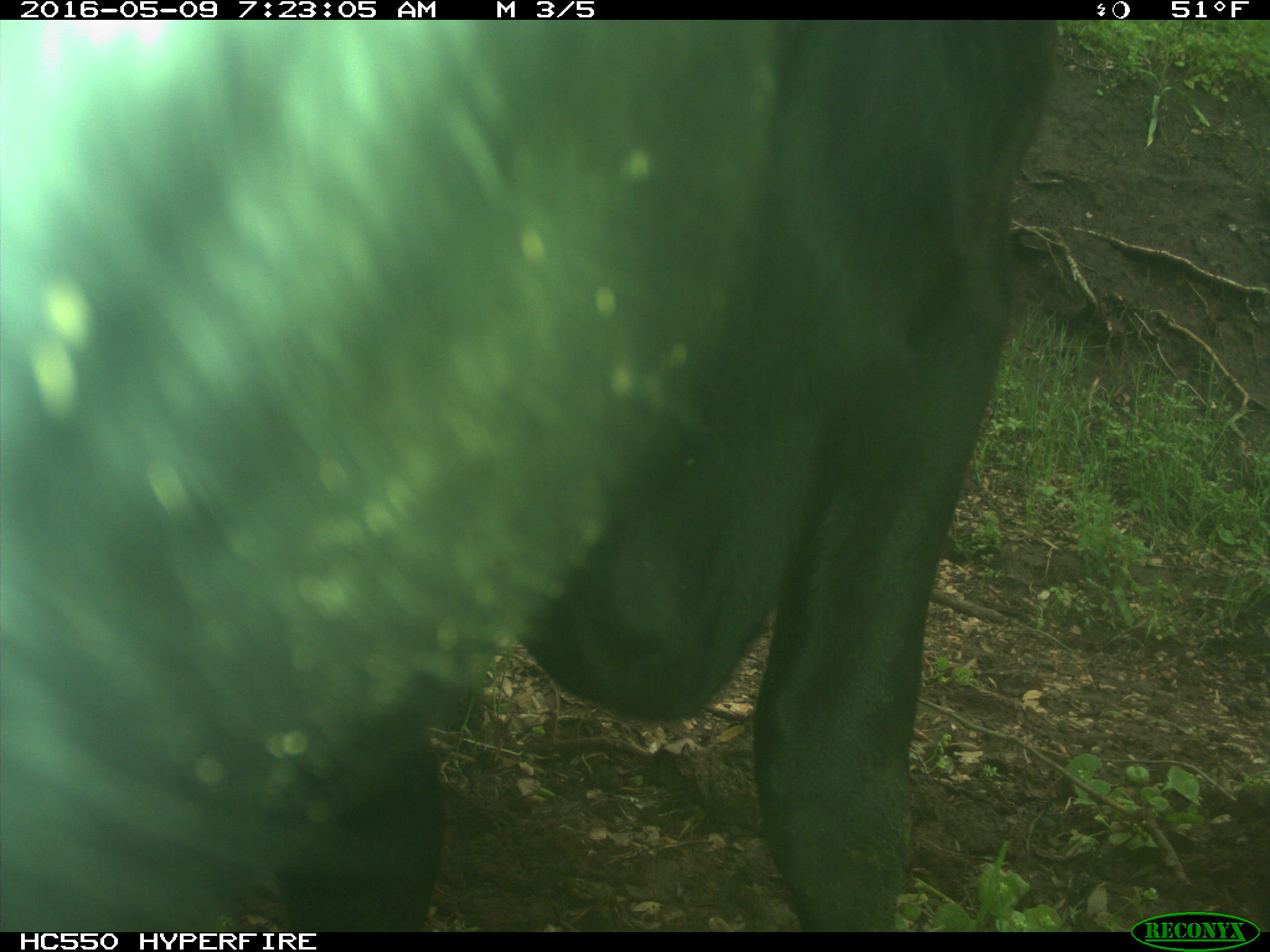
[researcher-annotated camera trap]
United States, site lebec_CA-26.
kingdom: Animalia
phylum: Chordata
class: Mammalia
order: Artiodactyla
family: Bovidae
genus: Bos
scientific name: Bos taurus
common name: domestic cow